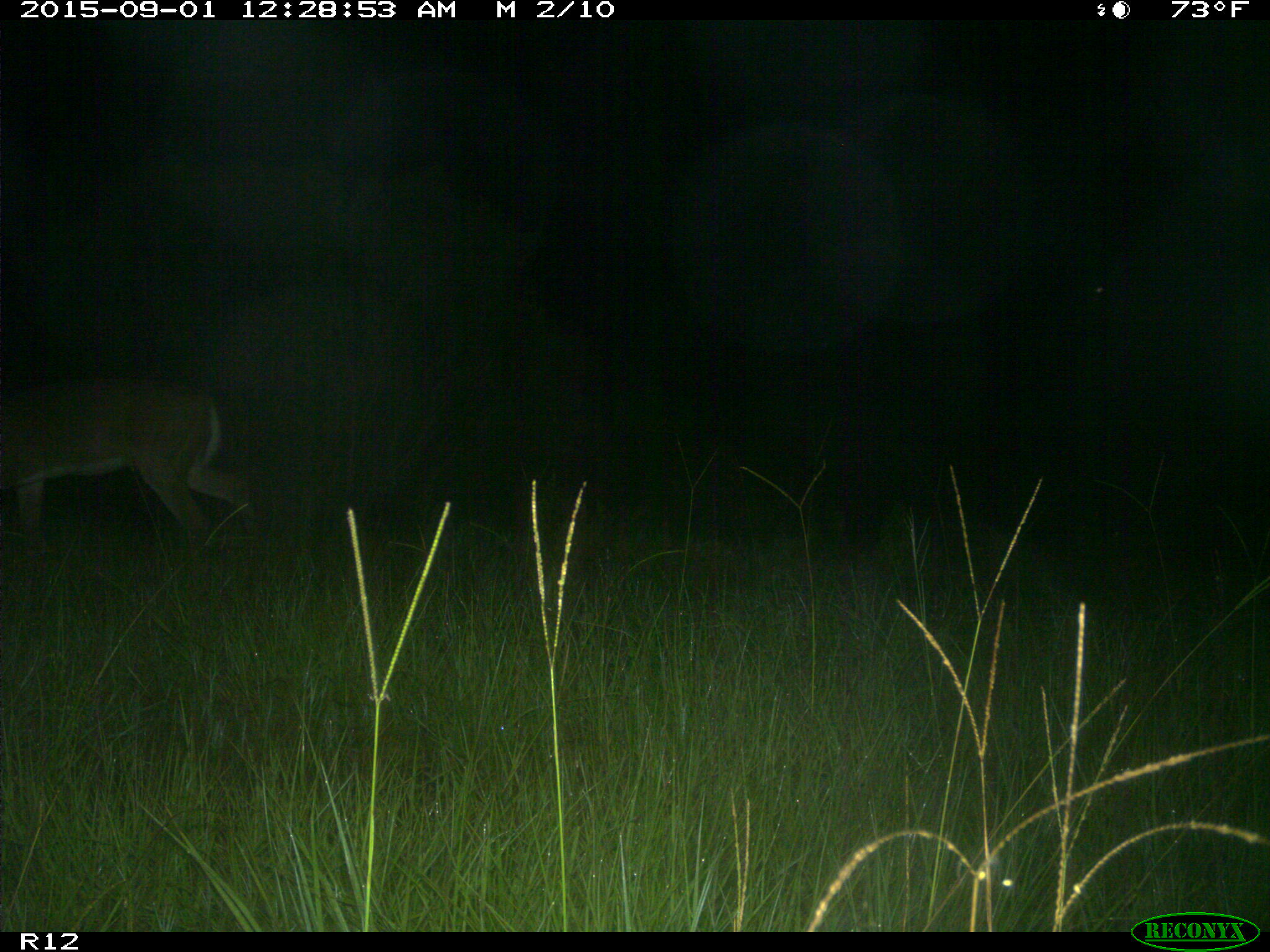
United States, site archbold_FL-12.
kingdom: Animalia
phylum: Chordata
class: Mammalia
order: Artiodactyla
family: Cervidae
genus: Odocoileus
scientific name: Odocoileus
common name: deer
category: unidentified deer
Unidentified deer (deer) (Odocoileus).